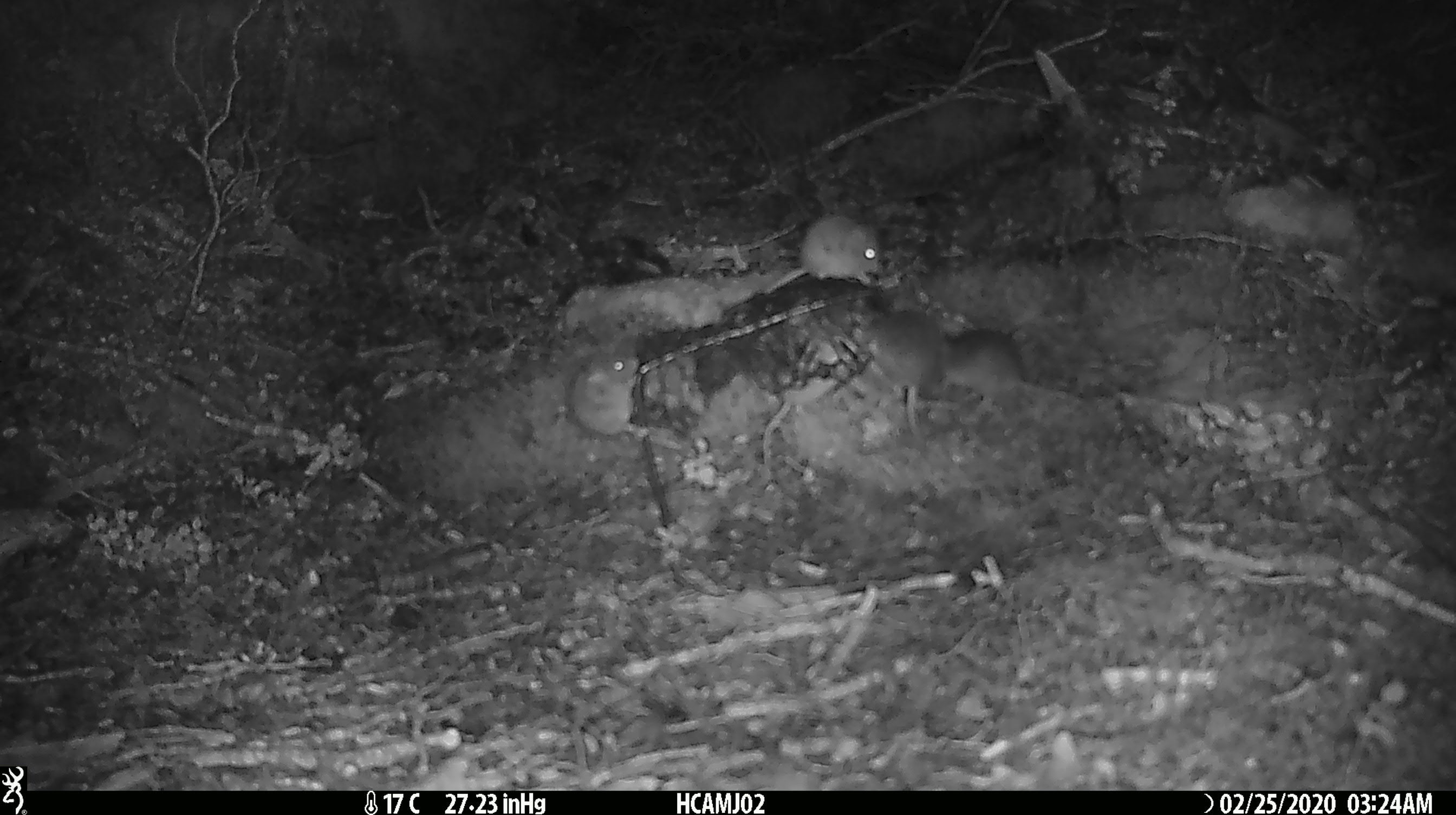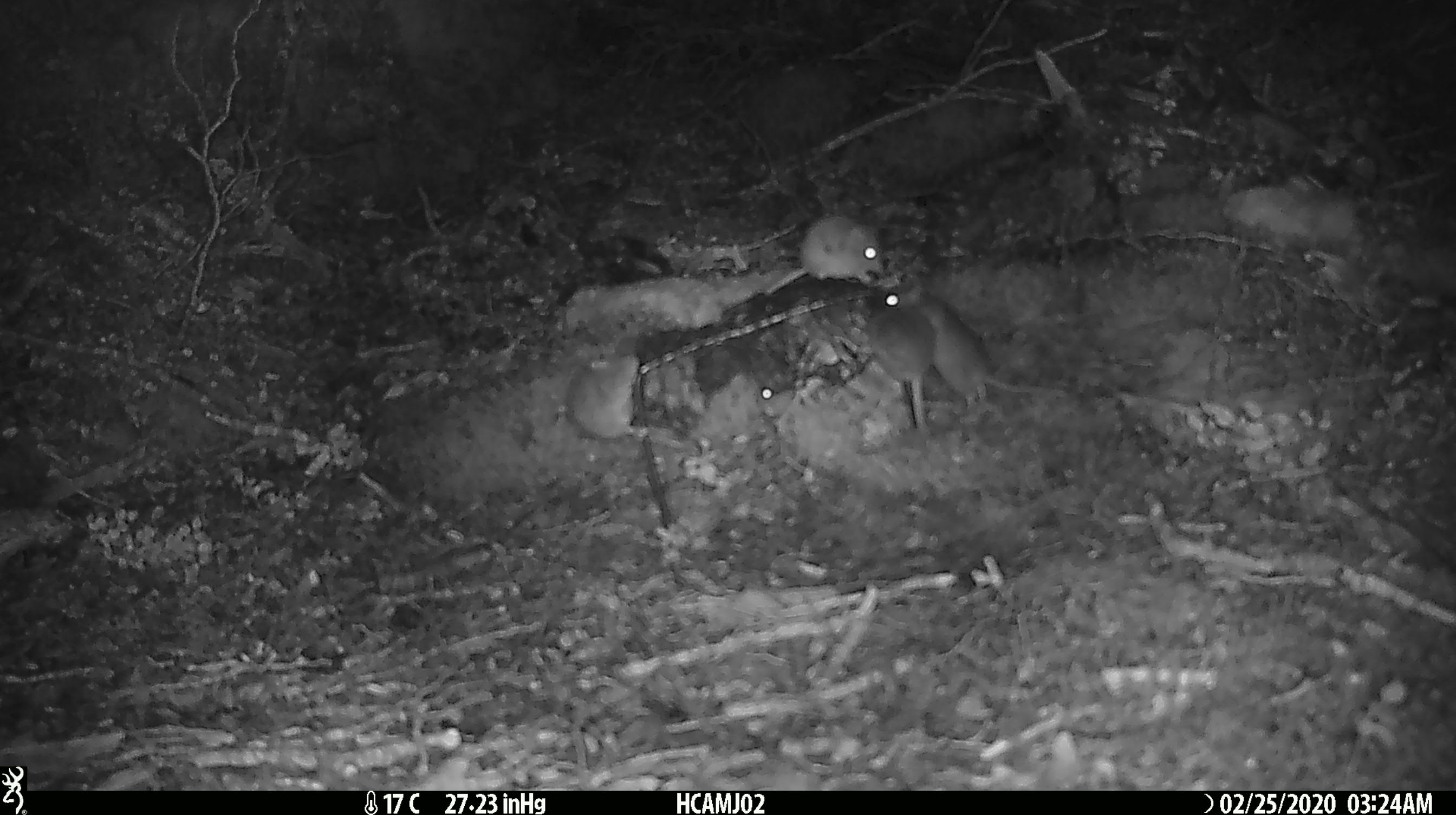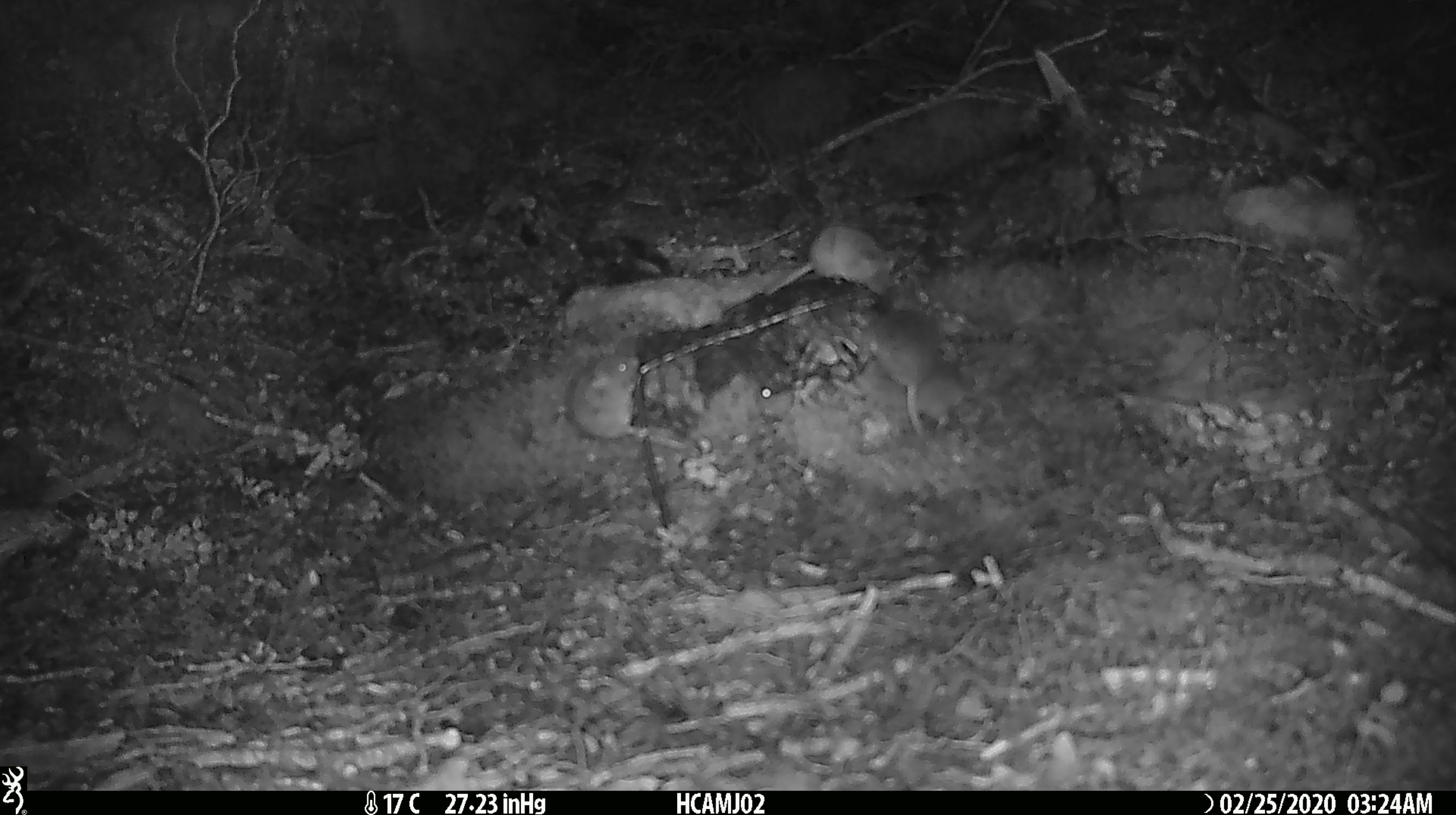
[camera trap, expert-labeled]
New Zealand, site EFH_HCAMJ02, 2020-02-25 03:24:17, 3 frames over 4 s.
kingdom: Animalia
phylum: Chordata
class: Mammalia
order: Rodentia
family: Muridae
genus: Mus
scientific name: Mus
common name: mouse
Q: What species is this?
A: Mouse (Mus).